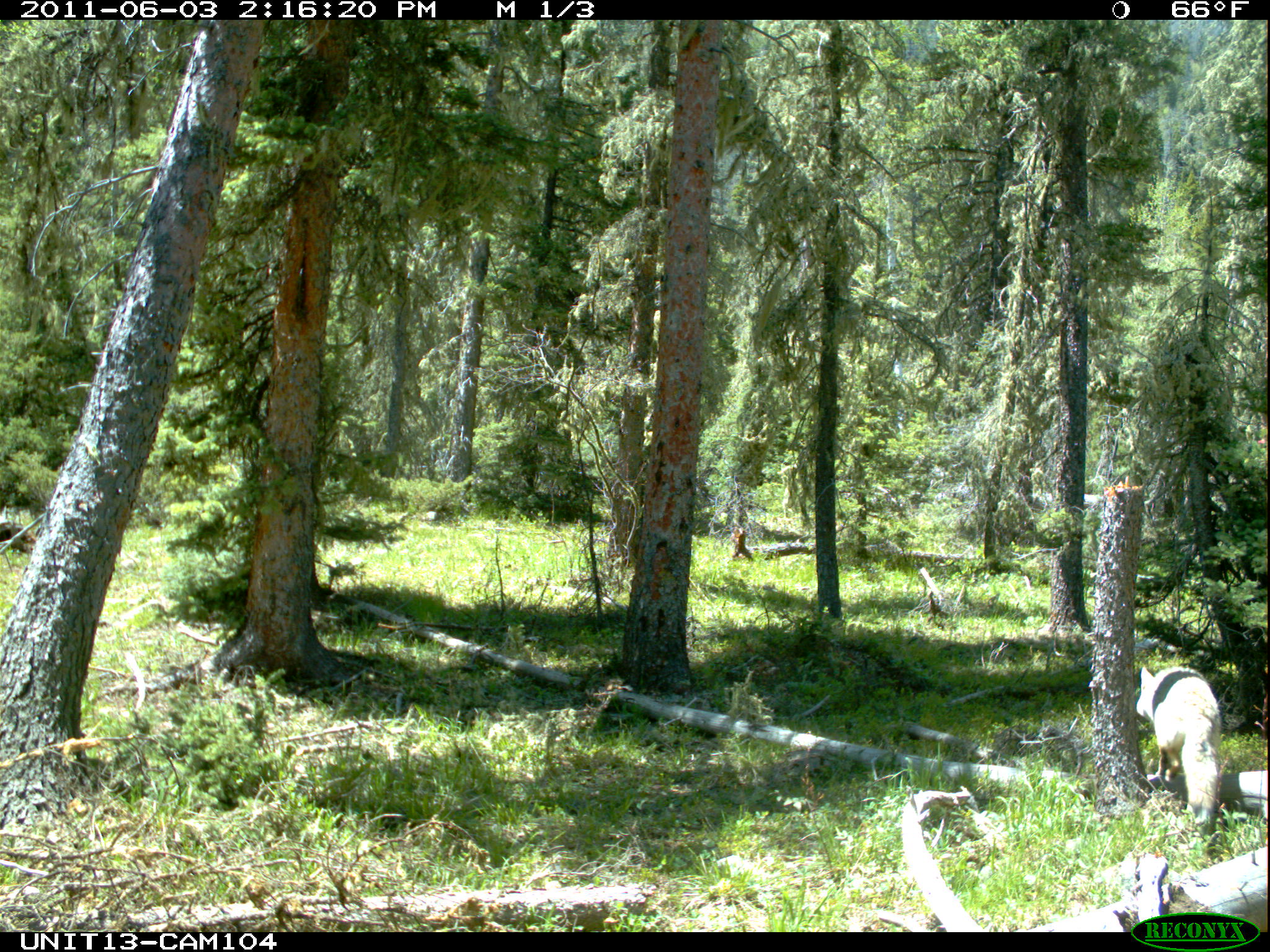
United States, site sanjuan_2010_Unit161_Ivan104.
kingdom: Animalia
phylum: Chordata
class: Mammalia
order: Carnivora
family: Canidae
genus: Canis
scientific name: Canis latrans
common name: coyote